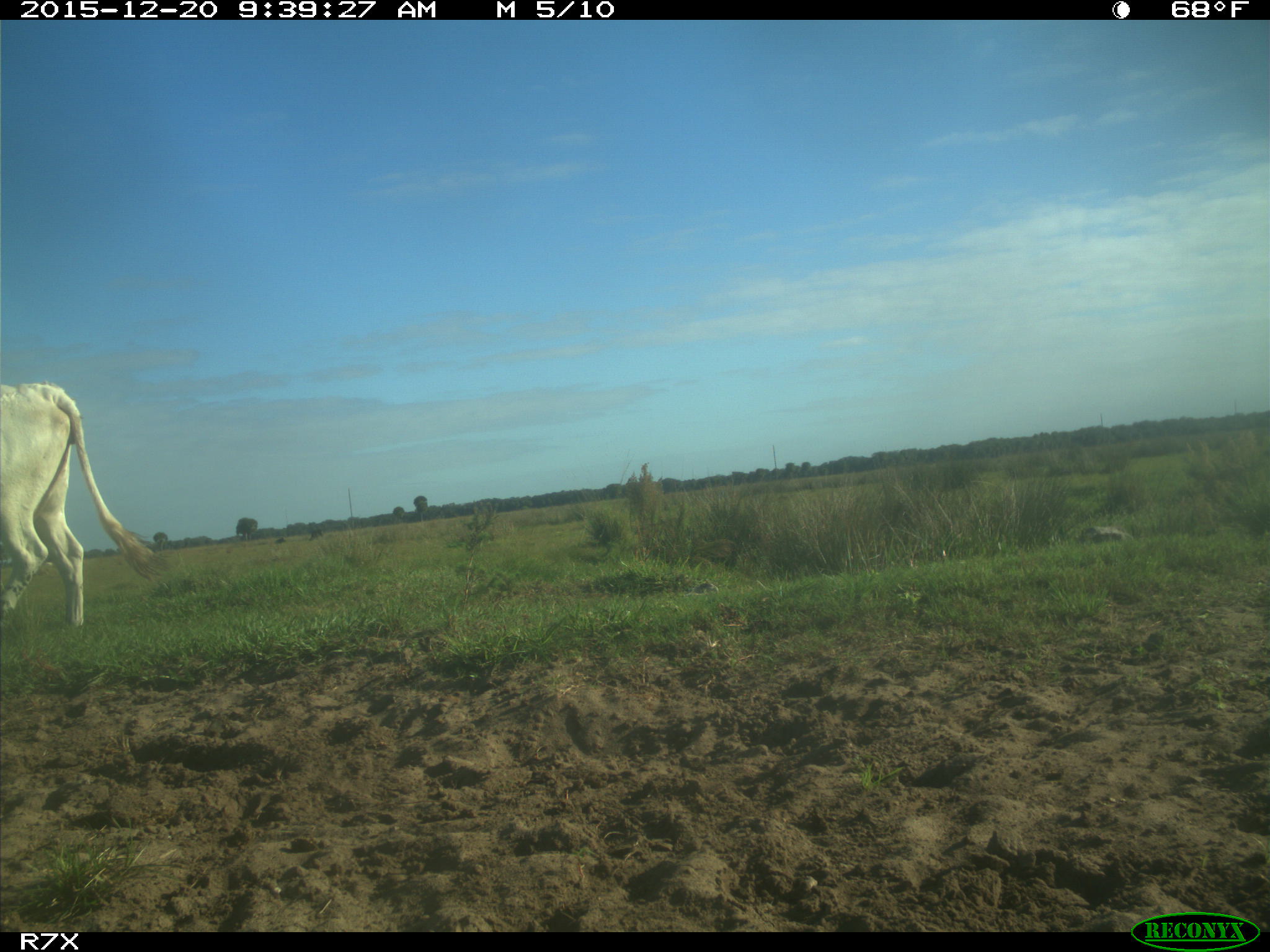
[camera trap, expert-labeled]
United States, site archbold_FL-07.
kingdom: Animalia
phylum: Chordata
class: Mammalia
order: Artiodactyla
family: Bovidae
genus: Bos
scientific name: Bos taurus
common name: domestic cow